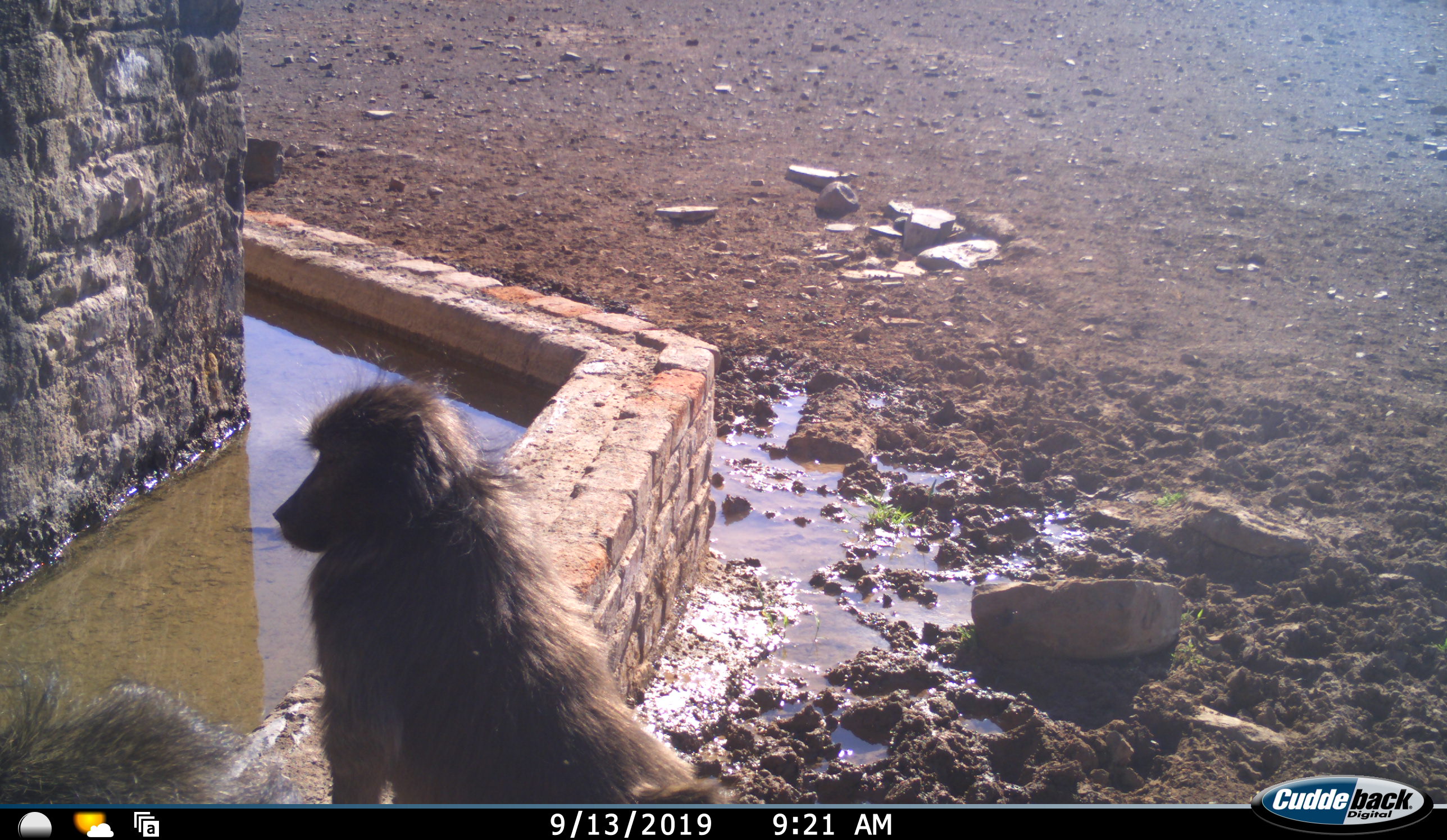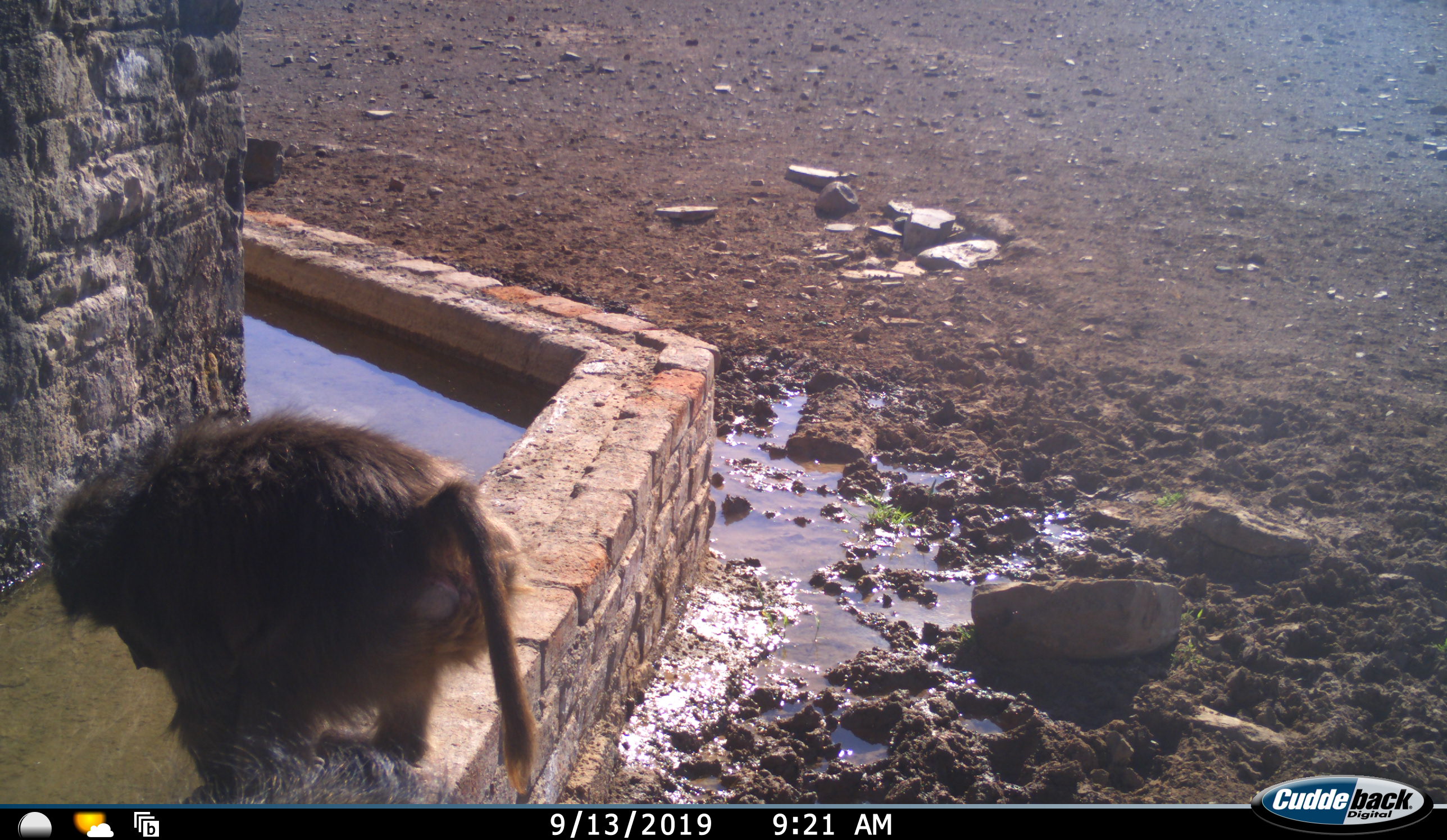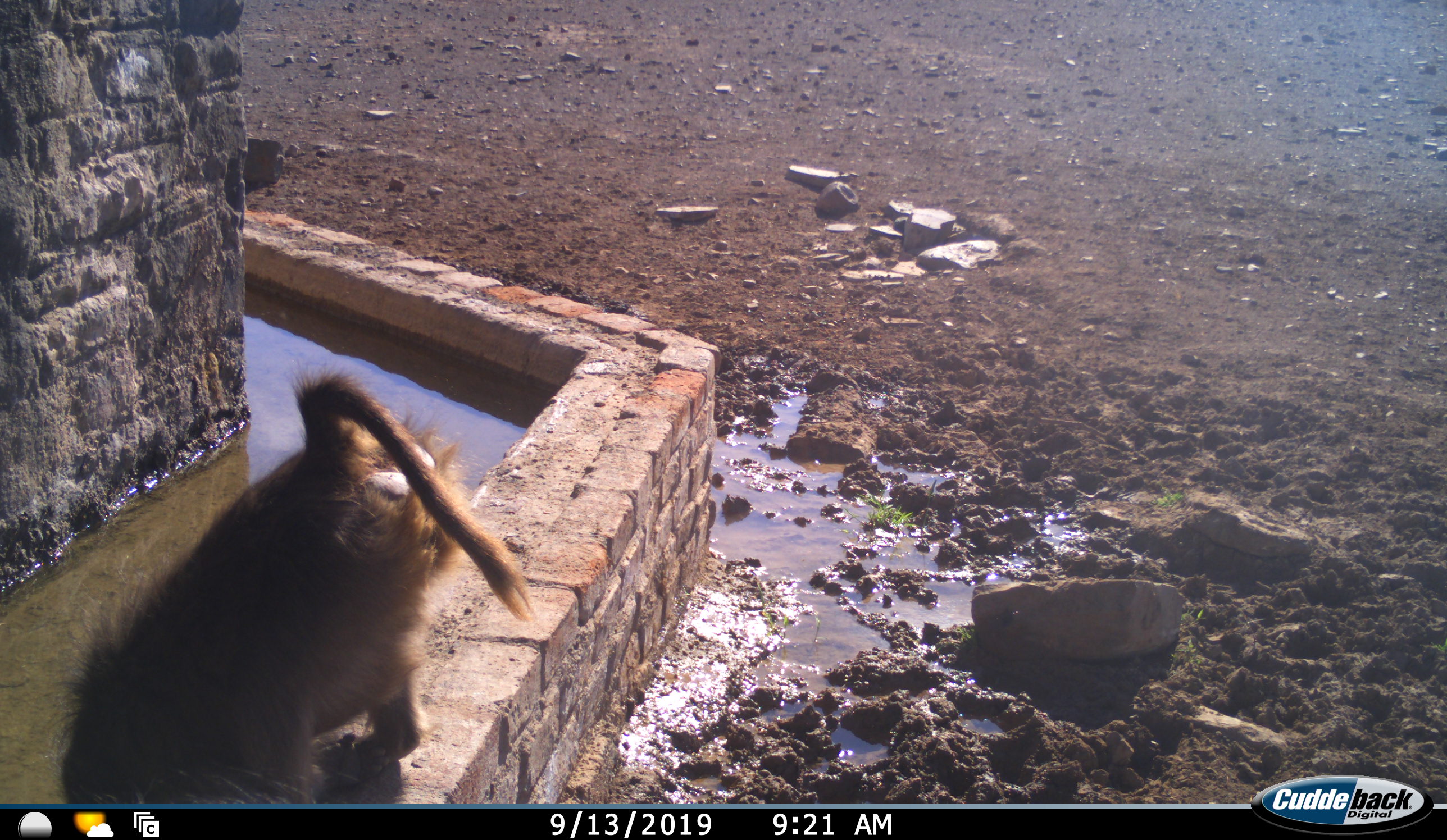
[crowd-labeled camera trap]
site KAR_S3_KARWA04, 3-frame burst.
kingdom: Animalia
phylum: Chordata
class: Mammalia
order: Primates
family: Cercopithecidae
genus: Papio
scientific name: Papio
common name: baboon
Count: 2.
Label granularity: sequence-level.